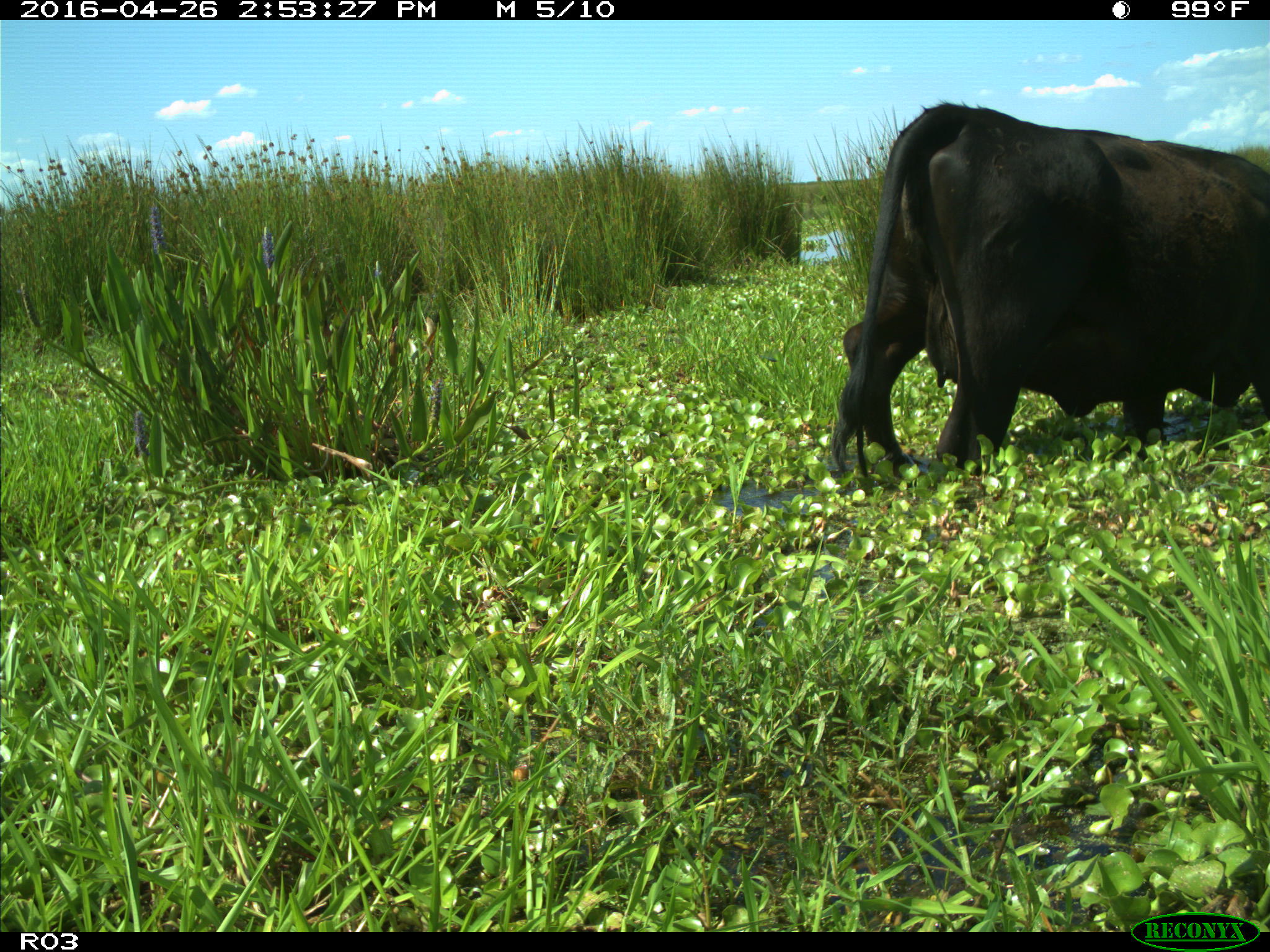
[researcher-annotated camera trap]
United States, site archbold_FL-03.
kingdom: Animalia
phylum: Chordata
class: Mammalia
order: Artiodactyla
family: Bovidae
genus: Bos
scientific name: Bos taurus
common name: domestic cow